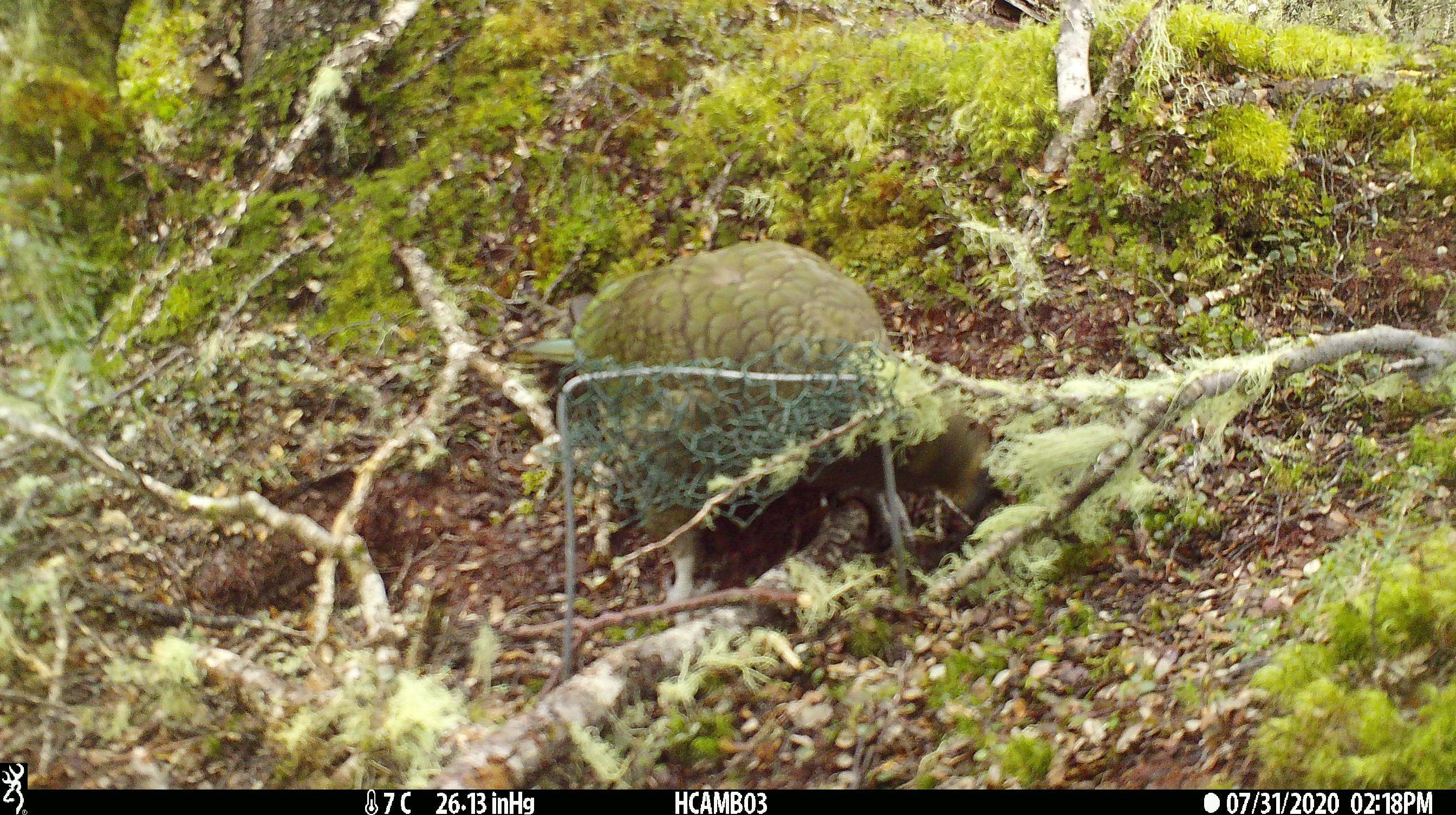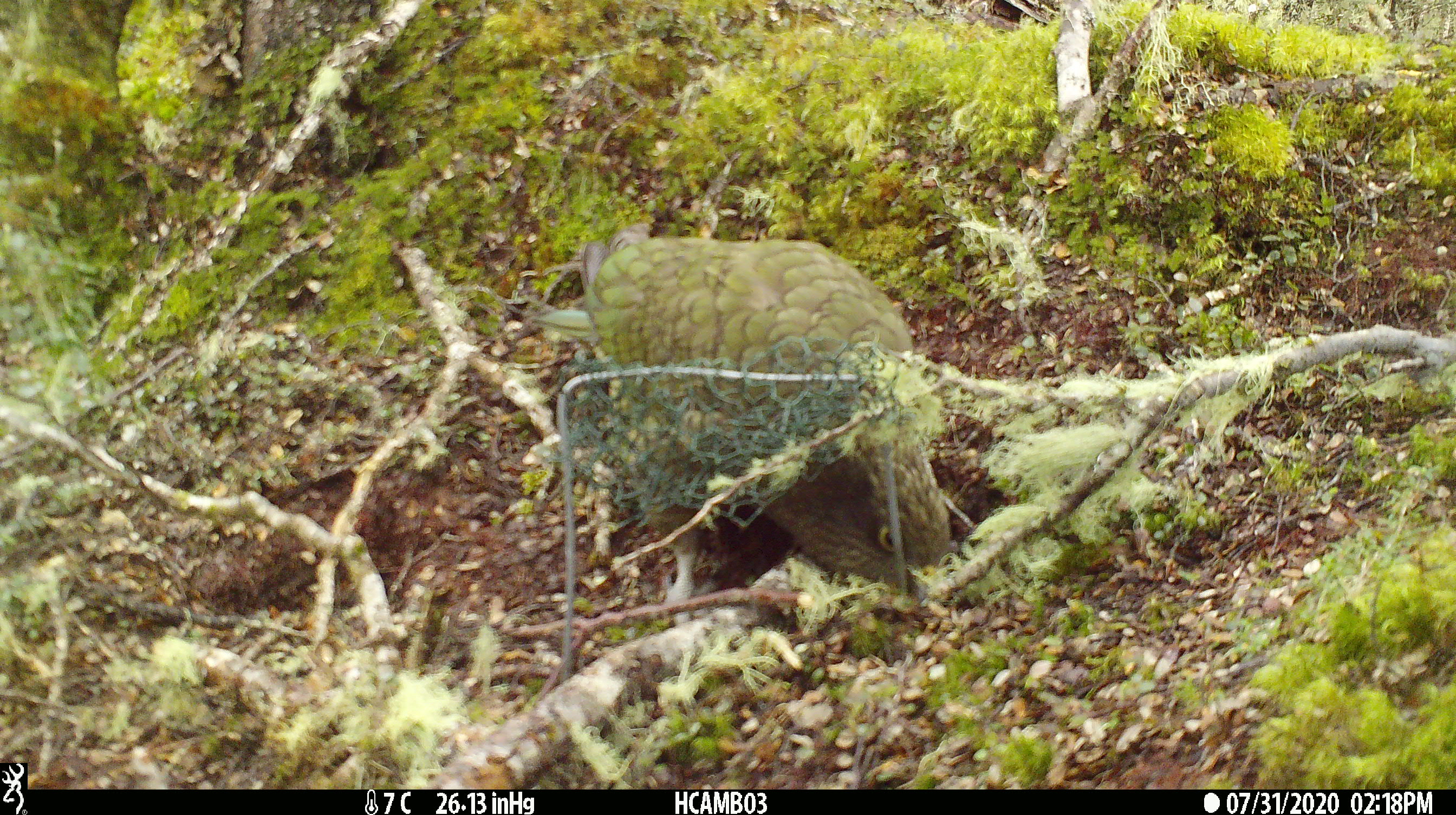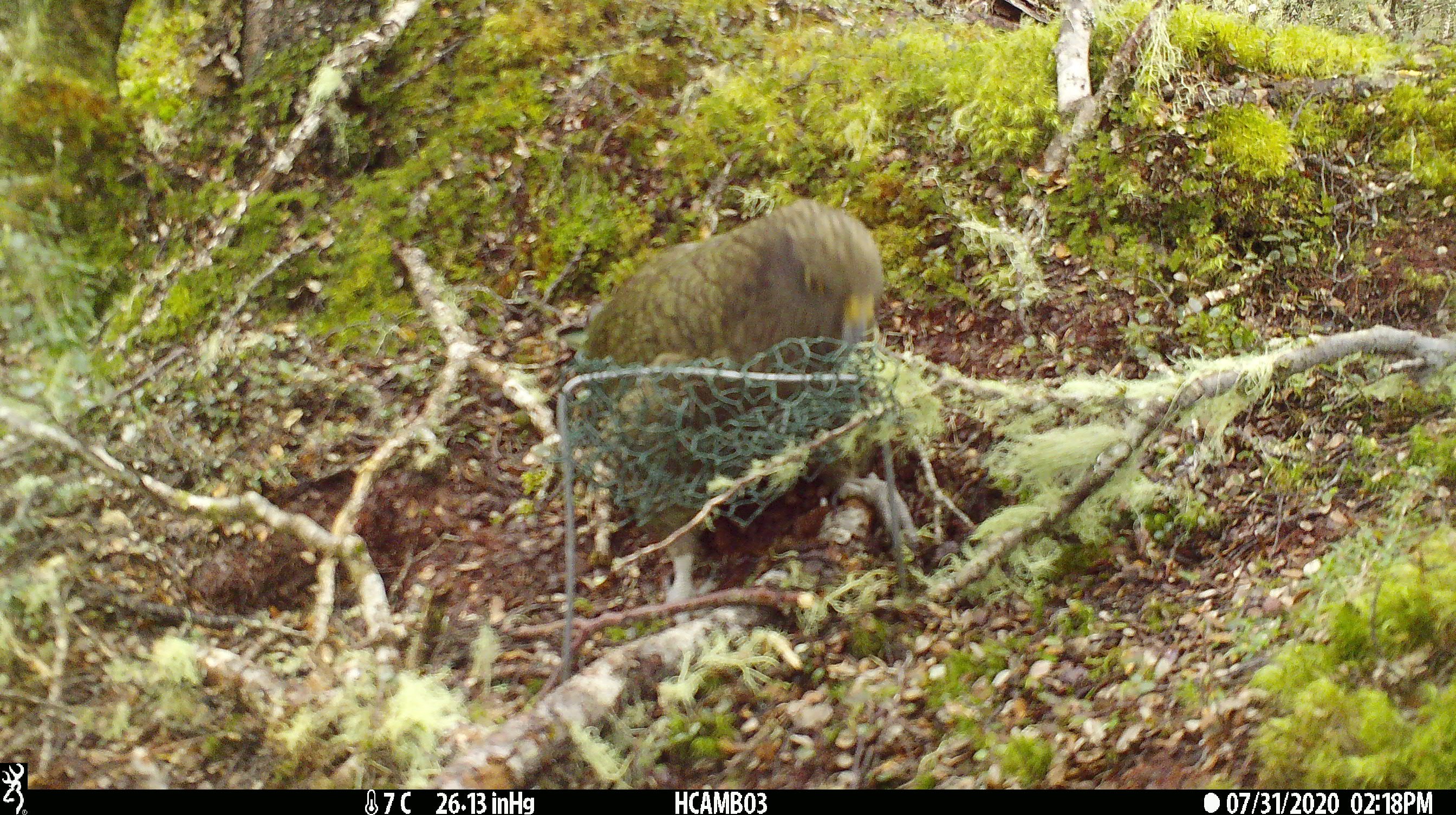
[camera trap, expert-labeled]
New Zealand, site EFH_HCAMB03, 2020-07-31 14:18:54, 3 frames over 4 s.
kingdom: Animalia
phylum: Chordata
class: Aves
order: Psittaciformes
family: Strigopidae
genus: Nestor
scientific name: Nestor notabilis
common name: kea